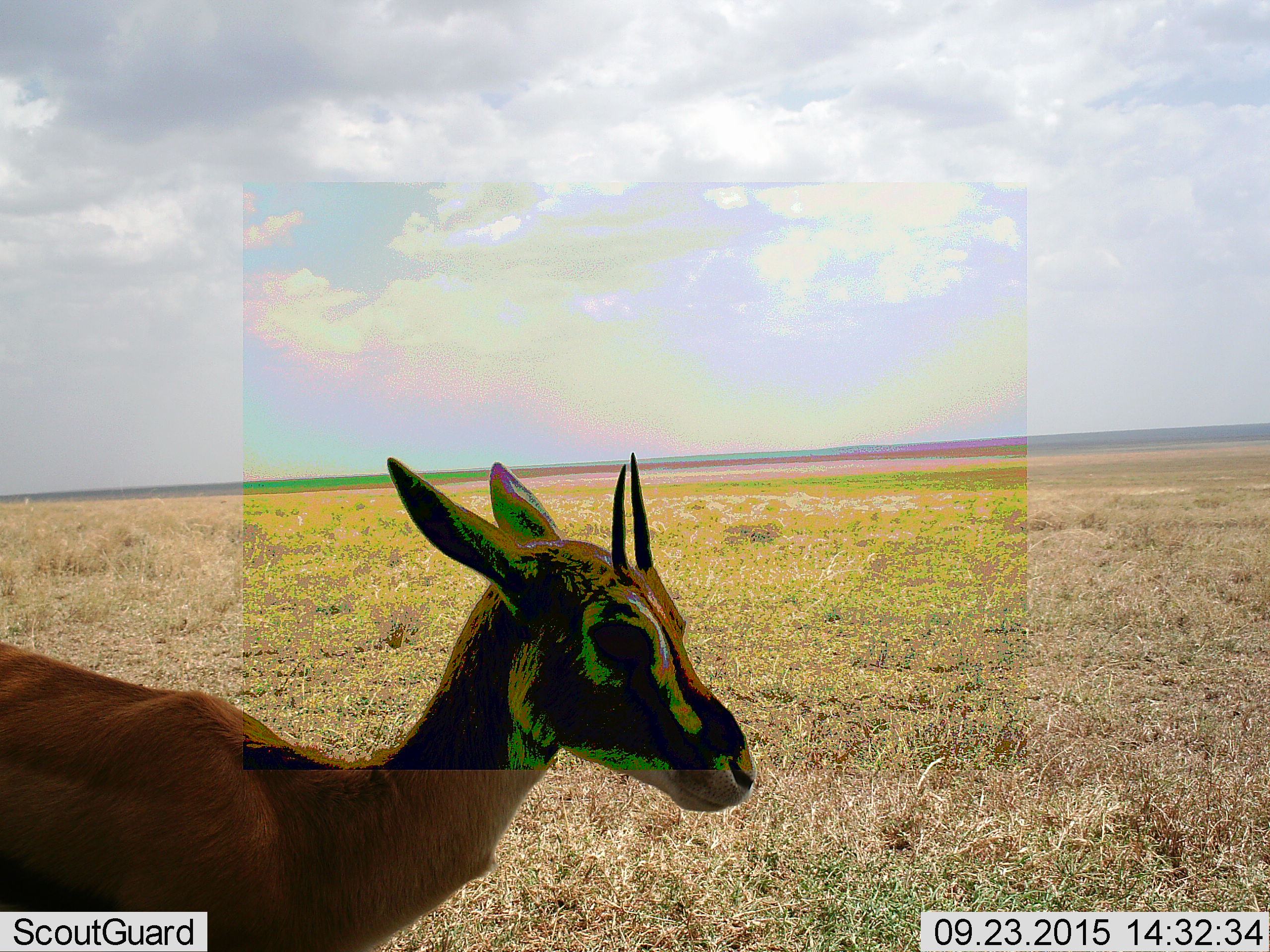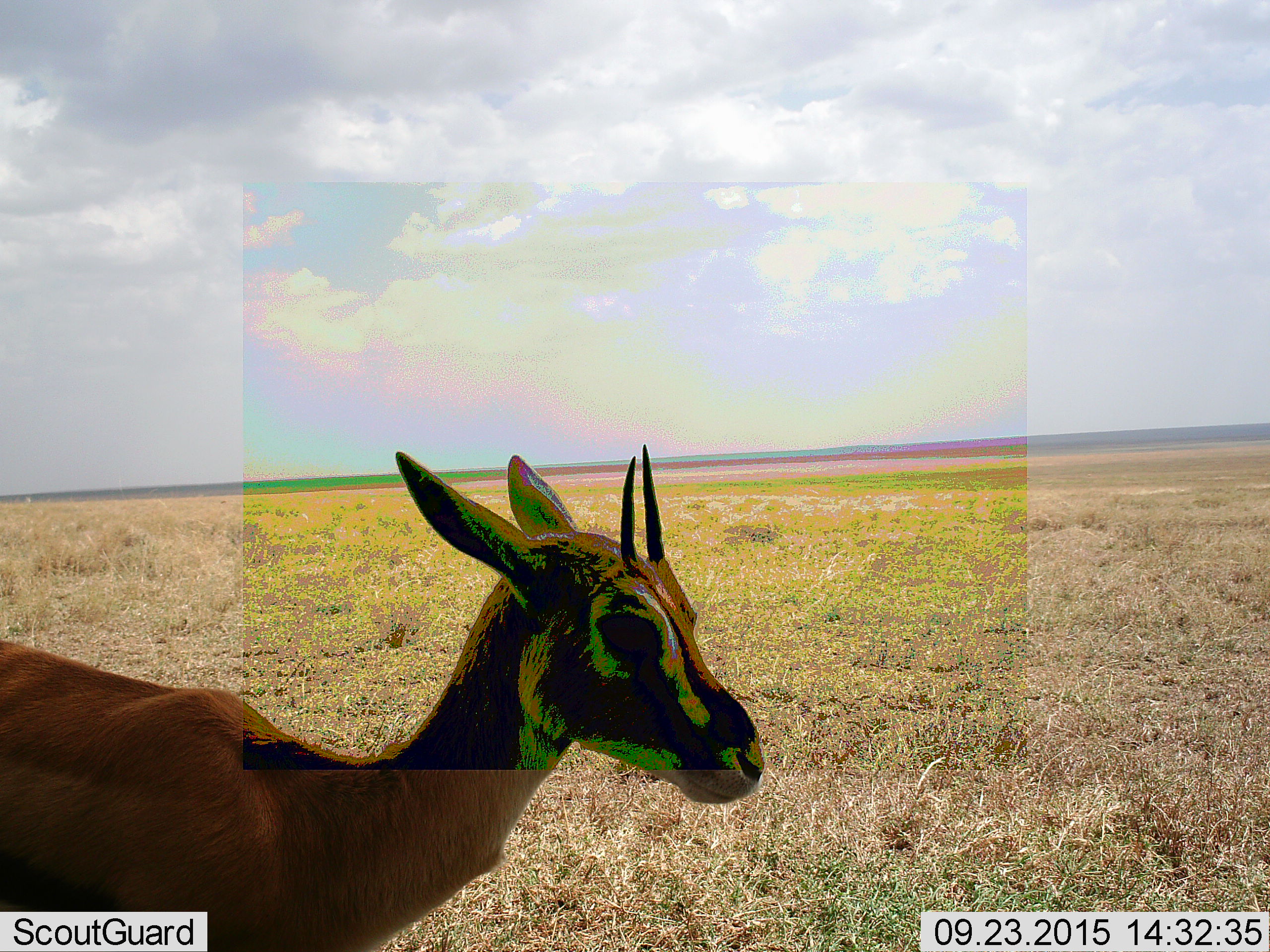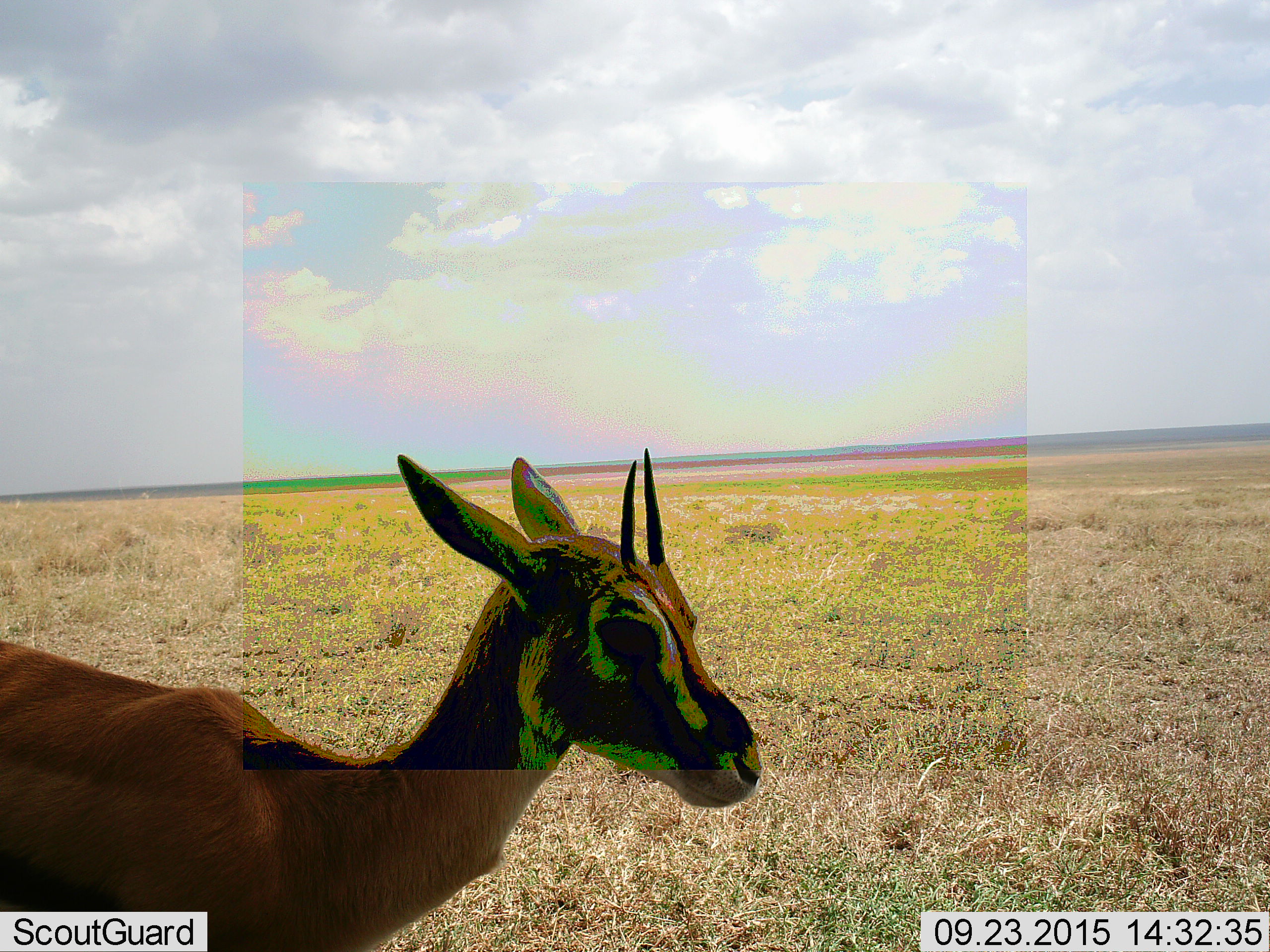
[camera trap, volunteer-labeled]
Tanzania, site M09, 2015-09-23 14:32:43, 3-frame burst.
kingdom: Animalia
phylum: Chordata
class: Mammalia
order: Artiodactyla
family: Bovidae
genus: Eudorcas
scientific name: Eudorcas thomsonii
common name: thomson's gazelle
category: gazellethomsons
Gazellethomsons (thomson's gazelle) (Eudorcas thomsonii), count 1. Behavior (volunteer vote fractions): standing 100%, resting 0%, moving 0%, interacting 0%. Young present (vote fraction): 25%. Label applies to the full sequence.